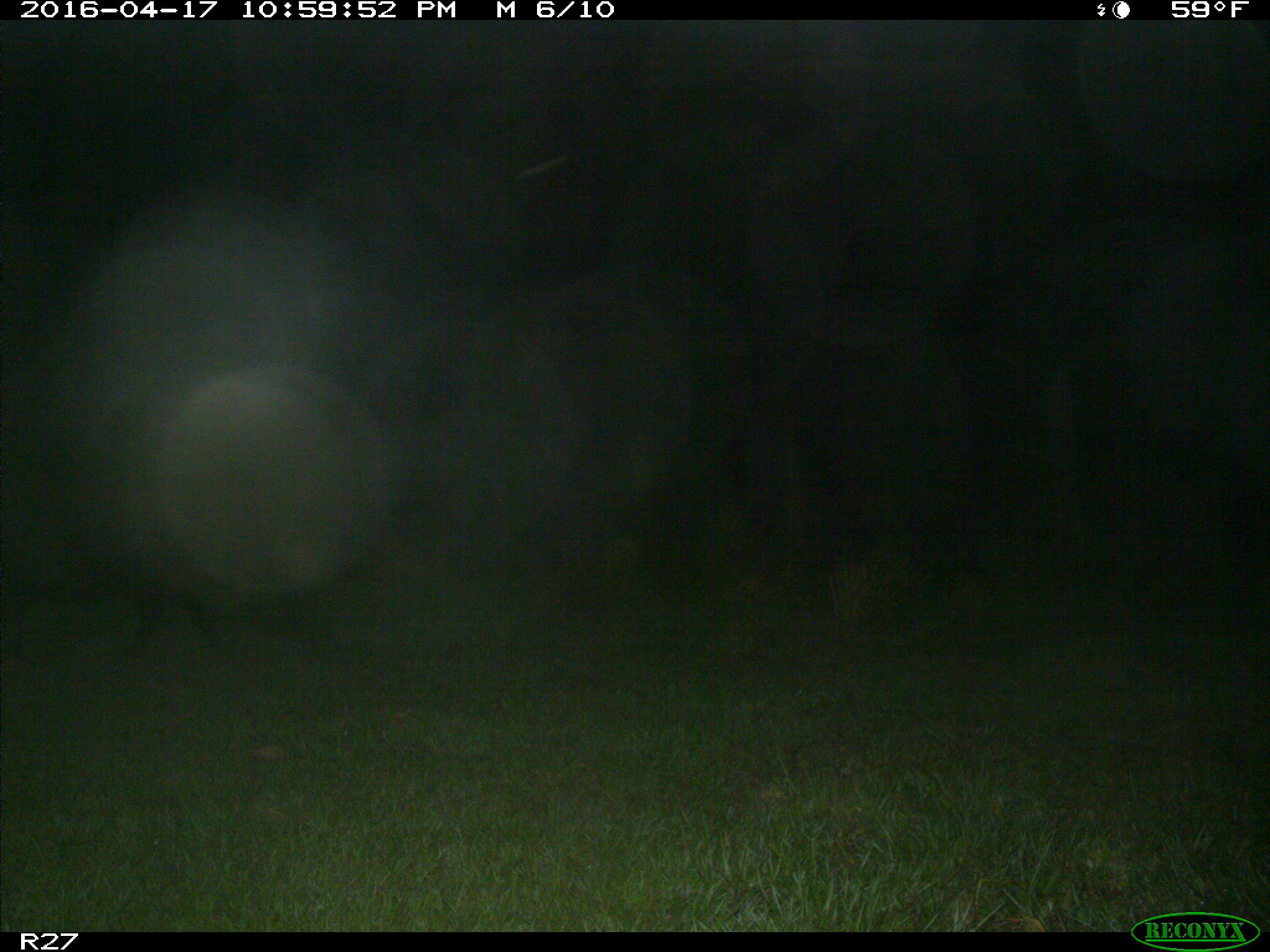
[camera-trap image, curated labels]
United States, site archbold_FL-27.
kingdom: Animalia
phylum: Chordata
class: Mammalia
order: Artiodactyla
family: Suidae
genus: Sus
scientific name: Sus scrofa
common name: wild boar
Sus scrofa (wild boar).